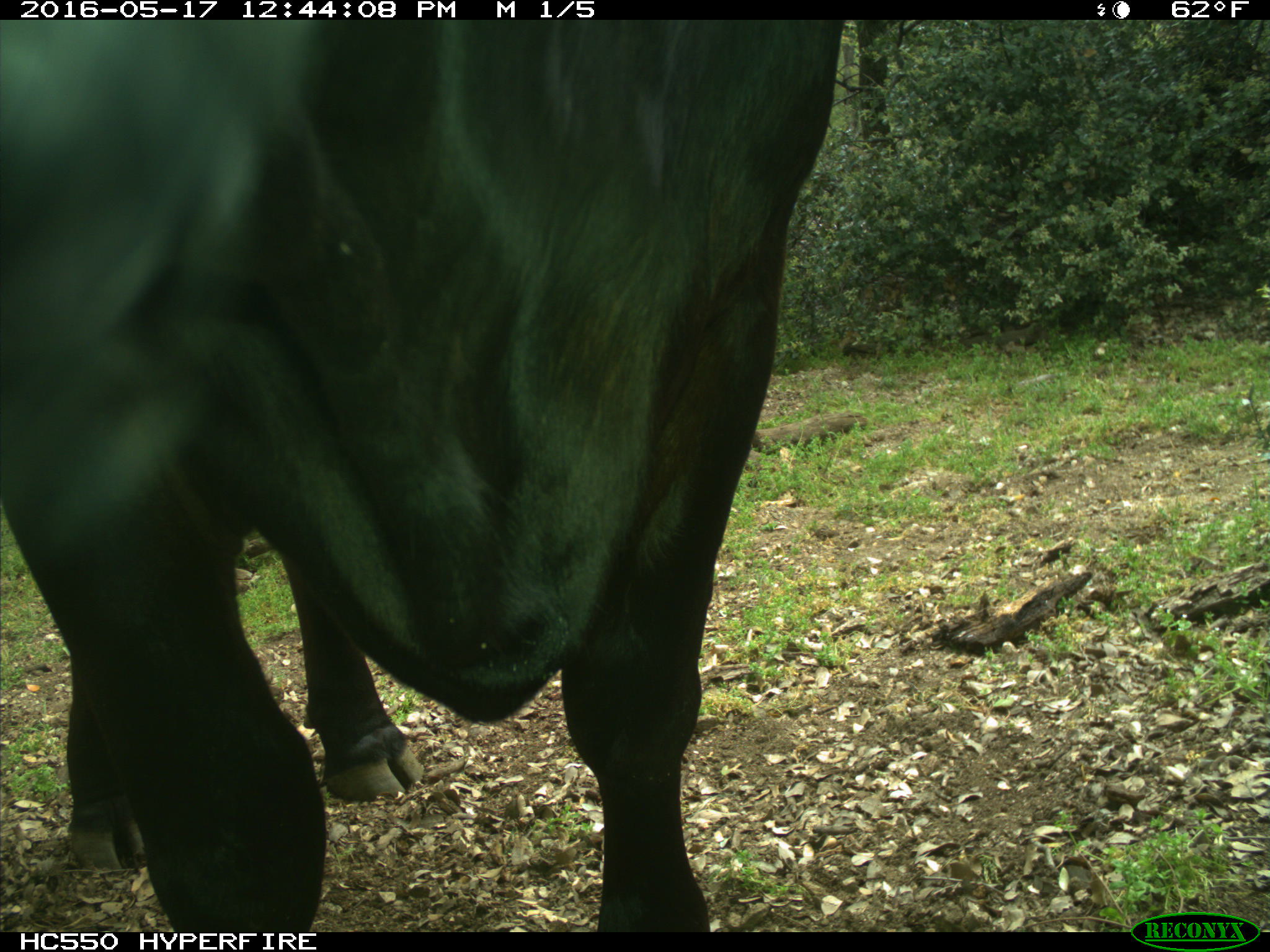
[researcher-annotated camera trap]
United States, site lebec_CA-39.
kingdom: Animalia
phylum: Chordata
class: Mammalia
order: Artiodactyla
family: Bovidae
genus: Bos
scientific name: Bos taurus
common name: domestic cow